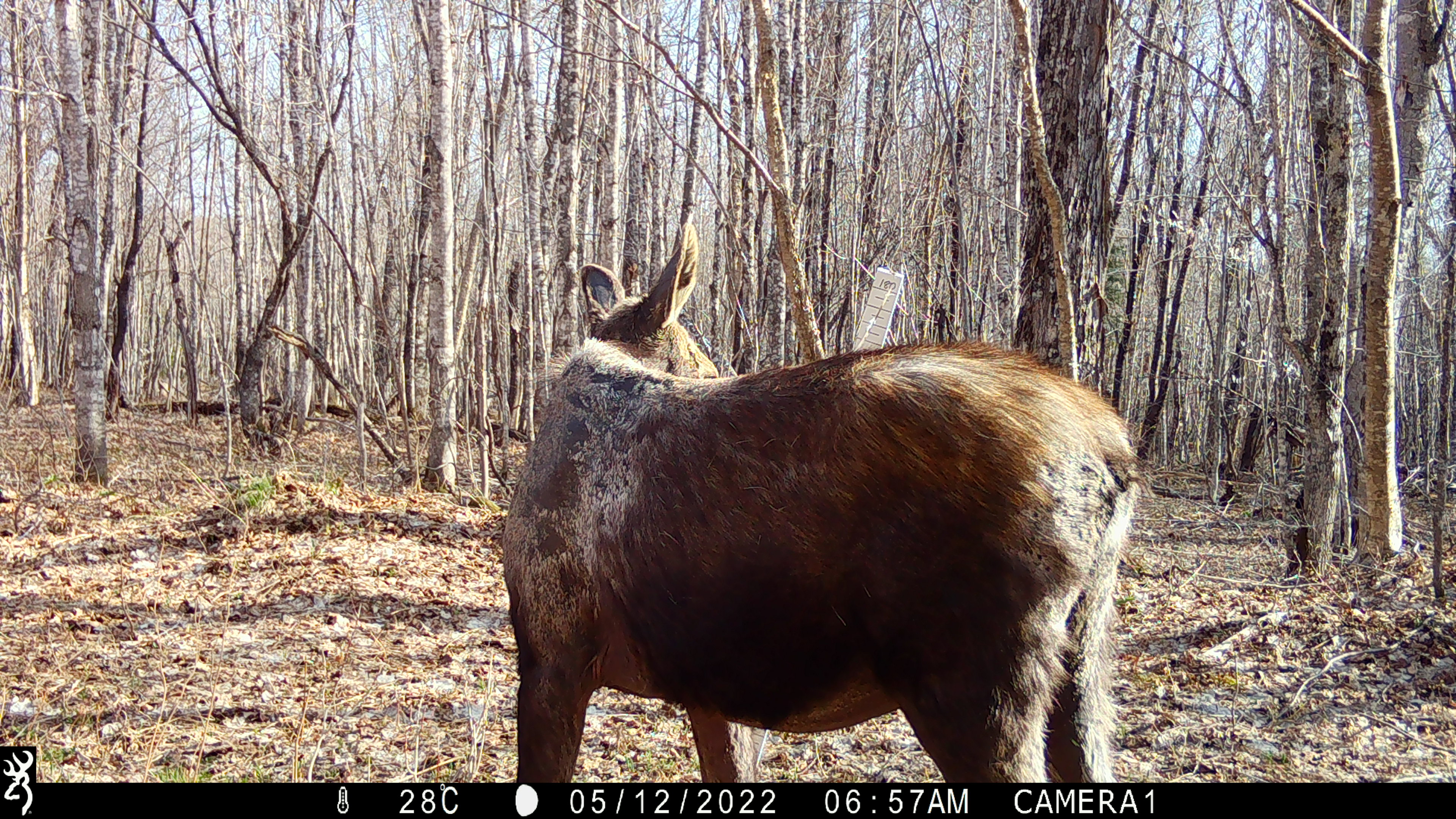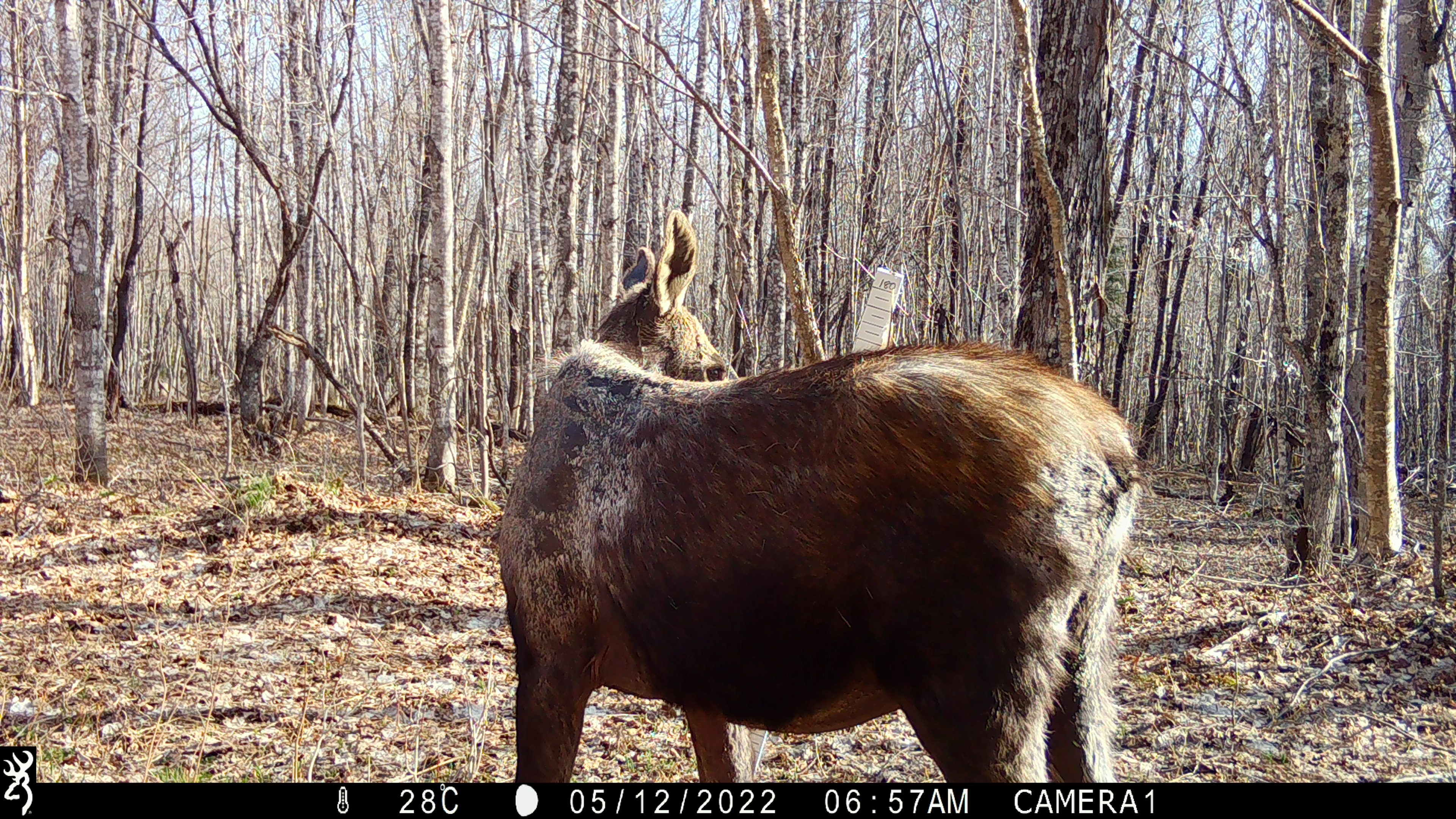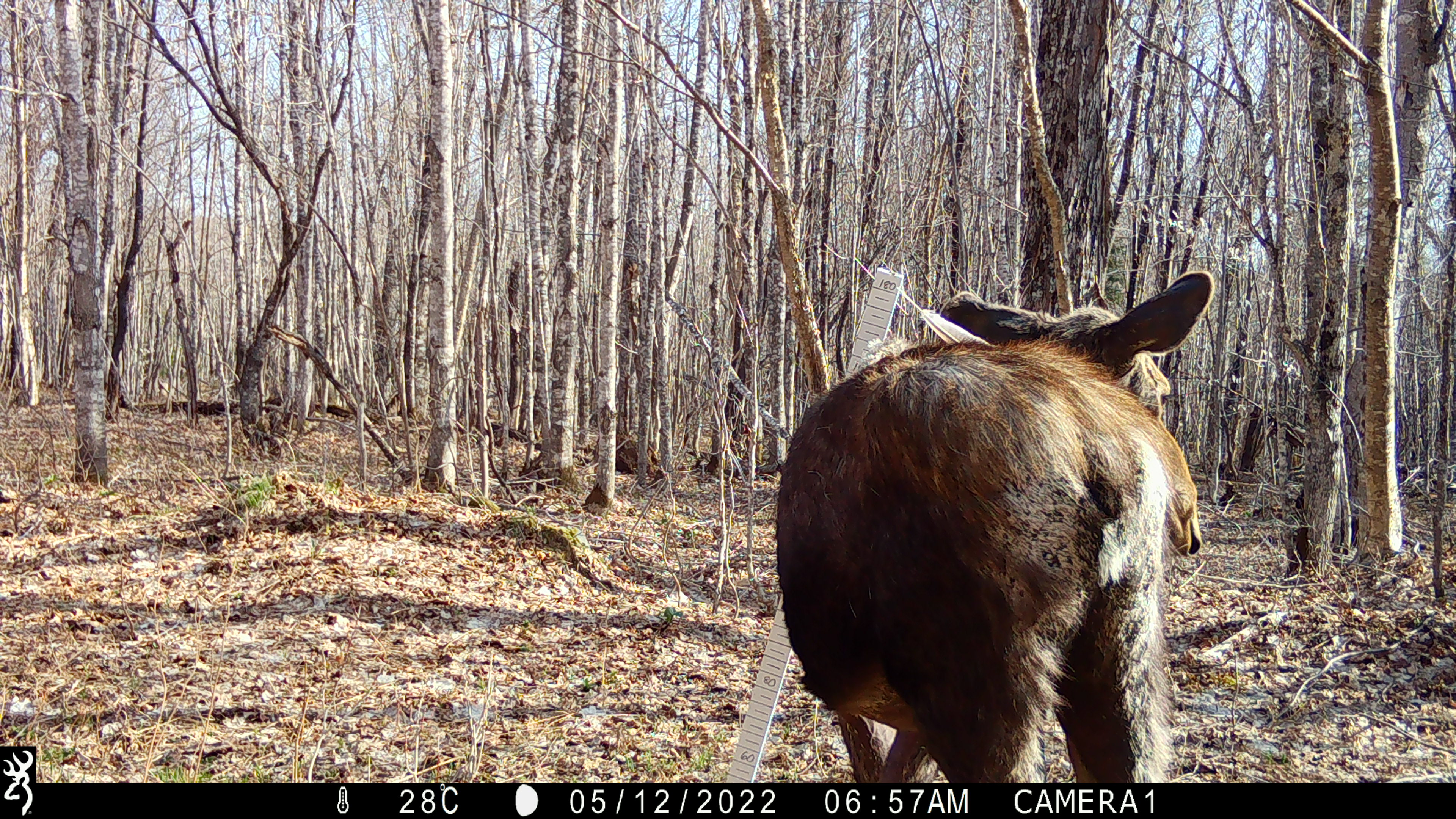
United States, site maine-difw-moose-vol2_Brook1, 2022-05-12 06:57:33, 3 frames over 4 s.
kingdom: Animalia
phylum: Chordata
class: Mammalia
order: Artiodactyla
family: Cervidae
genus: Alces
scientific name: Alces alces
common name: moose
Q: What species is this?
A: Moose (Alces alces).